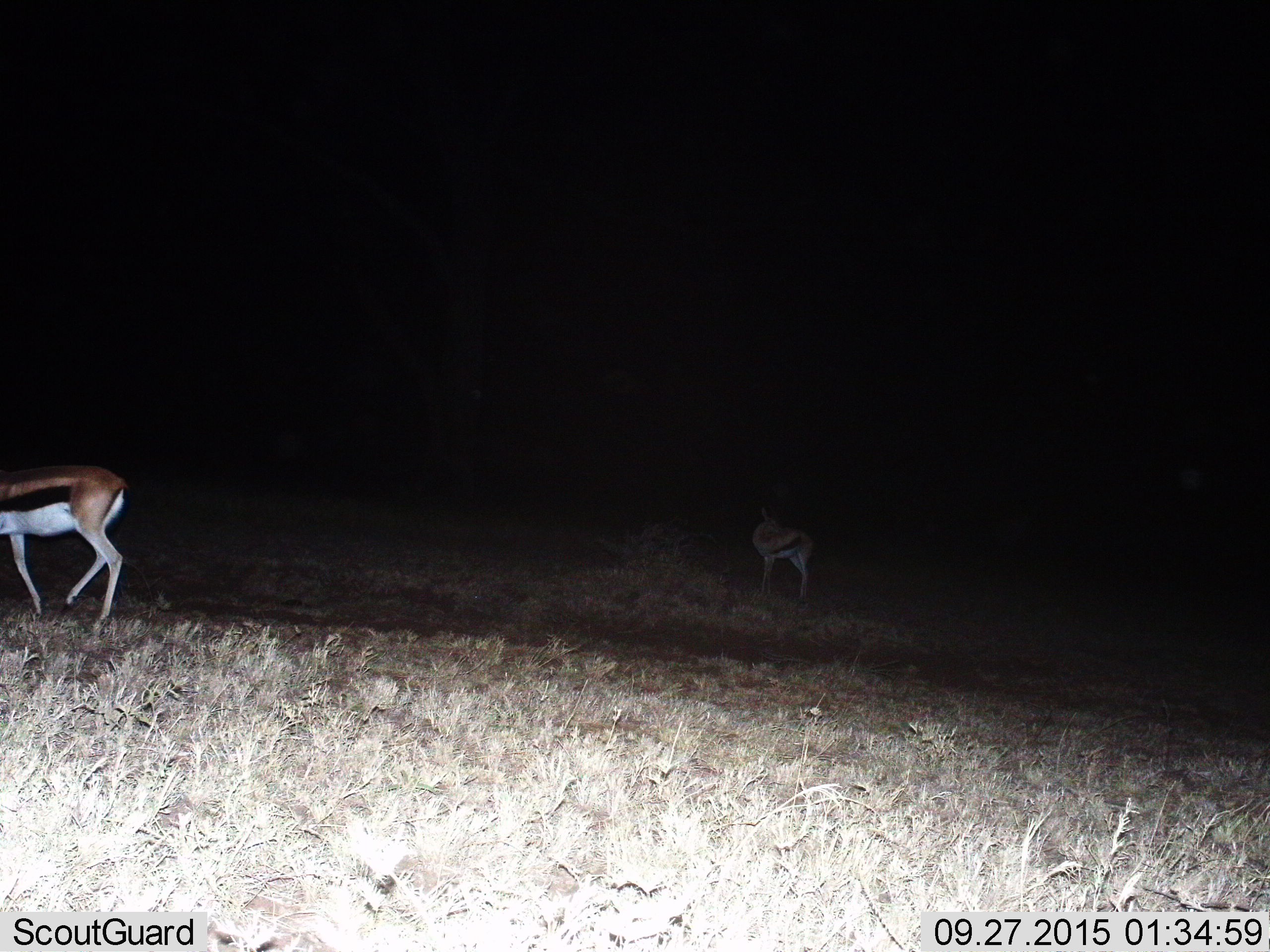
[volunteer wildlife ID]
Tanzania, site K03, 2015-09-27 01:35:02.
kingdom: Animalia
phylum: Chordata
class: Mammalia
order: Artiodactyla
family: Bovidae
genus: Eudorcas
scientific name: Eudorcas thomsonii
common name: thomson's gazelle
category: gazellethomsons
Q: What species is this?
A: Gazellethomsons (thomson's gazelle) (Eudorcas thomsonii).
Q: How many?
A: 2.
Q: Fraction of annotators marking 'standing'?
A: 75%.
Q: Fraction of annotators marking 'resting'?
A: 0%.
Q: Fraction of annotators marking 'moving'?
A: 75%.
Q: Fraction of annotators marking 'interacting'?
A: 0%.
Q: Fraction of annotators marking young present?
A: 0%.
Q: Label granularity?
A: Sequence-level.